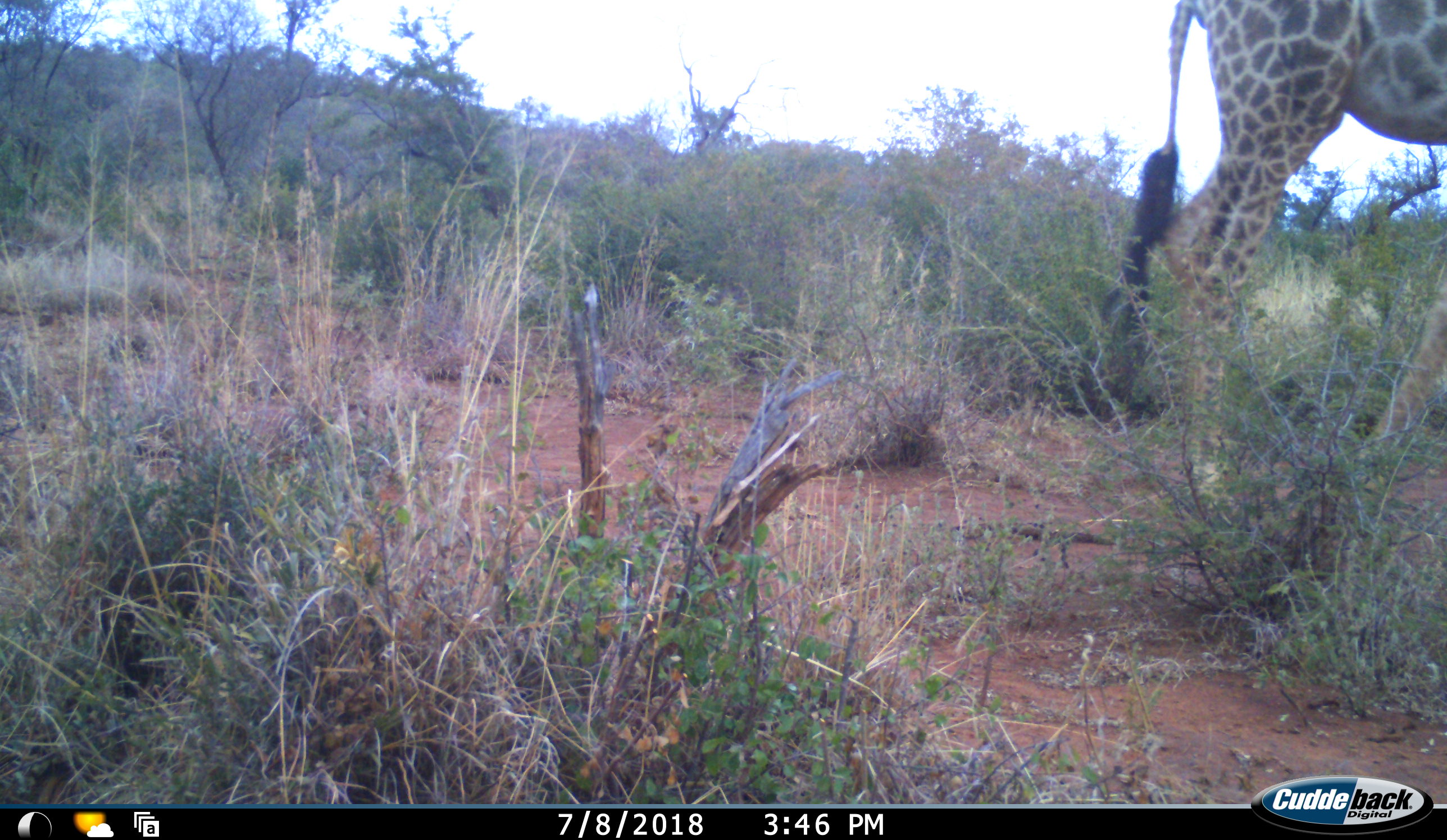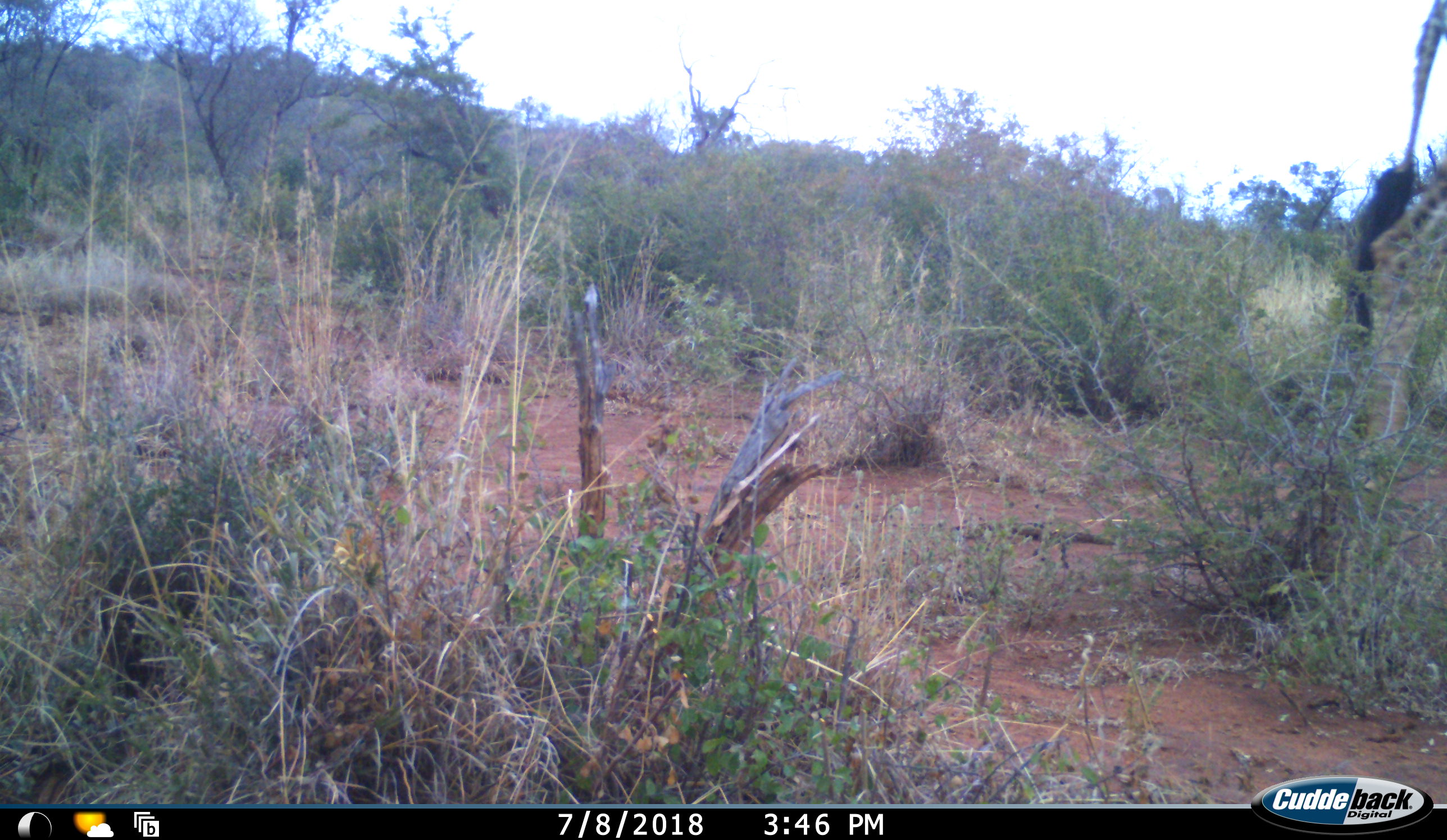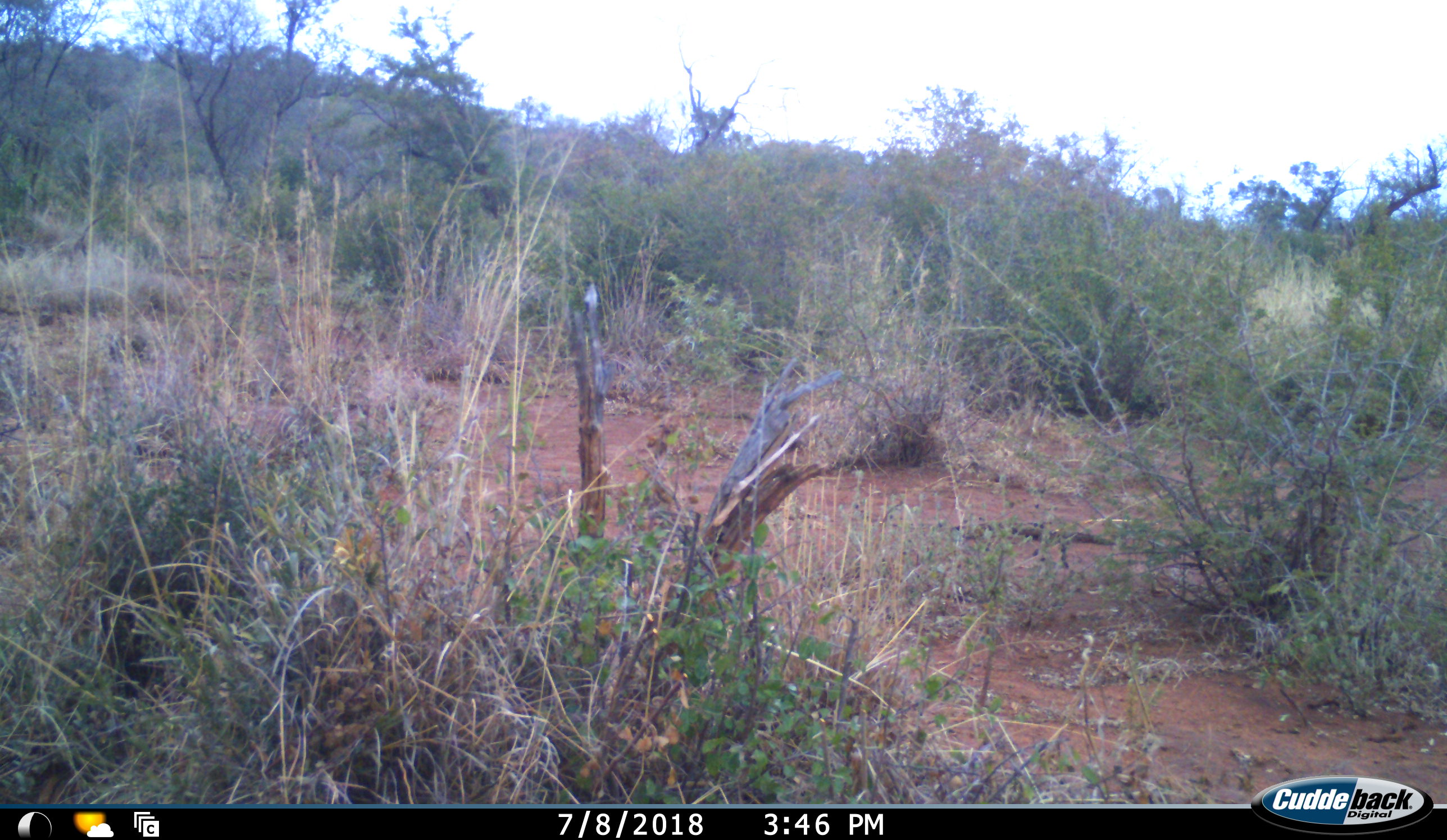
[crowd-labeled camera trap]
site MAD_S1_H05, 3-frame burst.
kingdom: Animalia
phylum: Chordata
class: Mammalia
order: Artiodactyla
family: Giraffidae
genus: Giraffa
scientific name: Giraffa camelopardalis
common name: giraffe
Giraffe (Giraffa camelopardalis), count 1. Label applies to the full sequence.